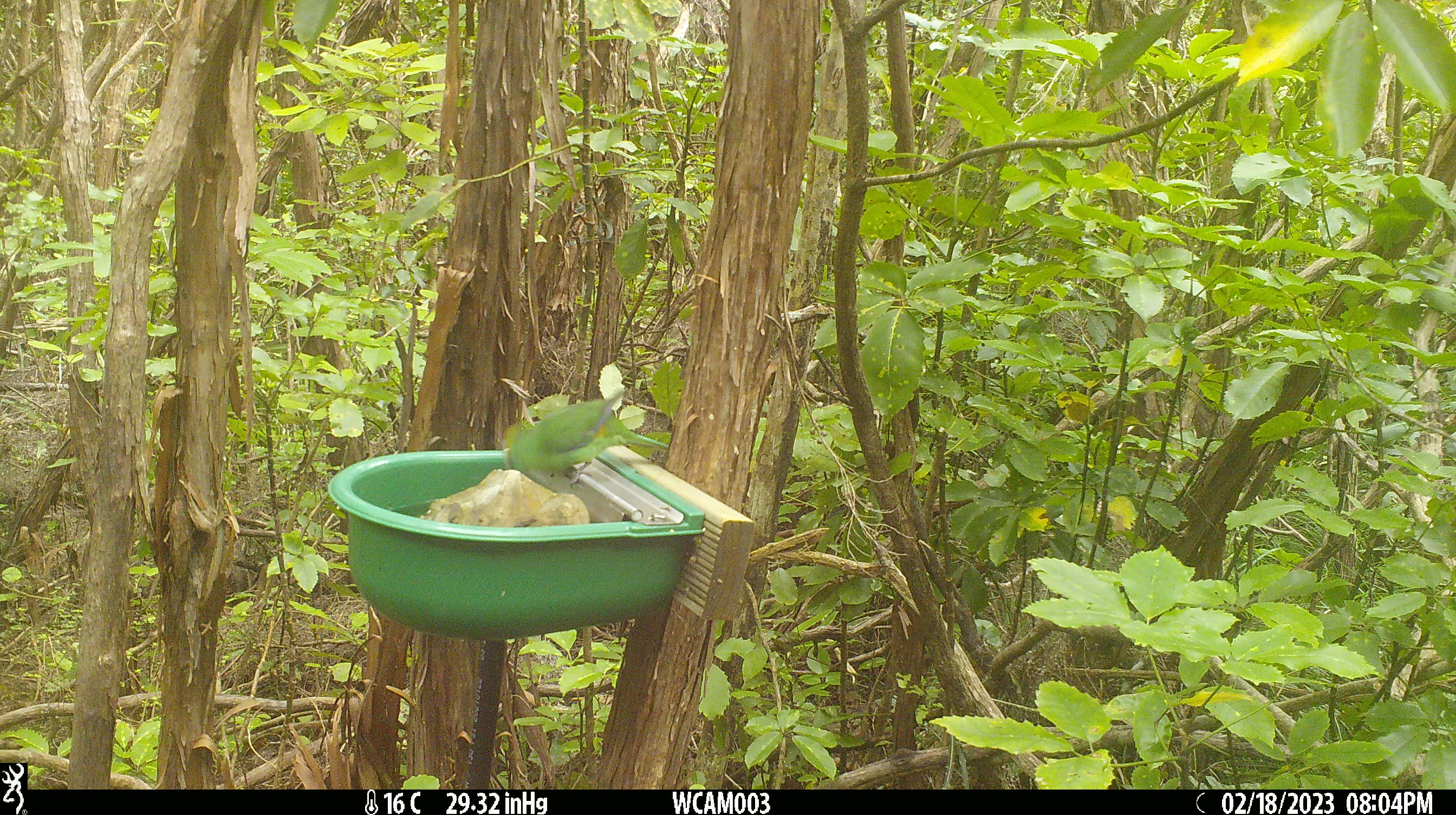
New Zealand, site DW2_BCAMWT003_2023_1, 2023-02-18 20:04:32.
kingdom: Animalia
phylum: Chordata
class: Aves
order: Psittaciformes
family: Psittaculidae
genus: Cyanoramphus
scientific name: Cyanoramphus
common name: parakeet